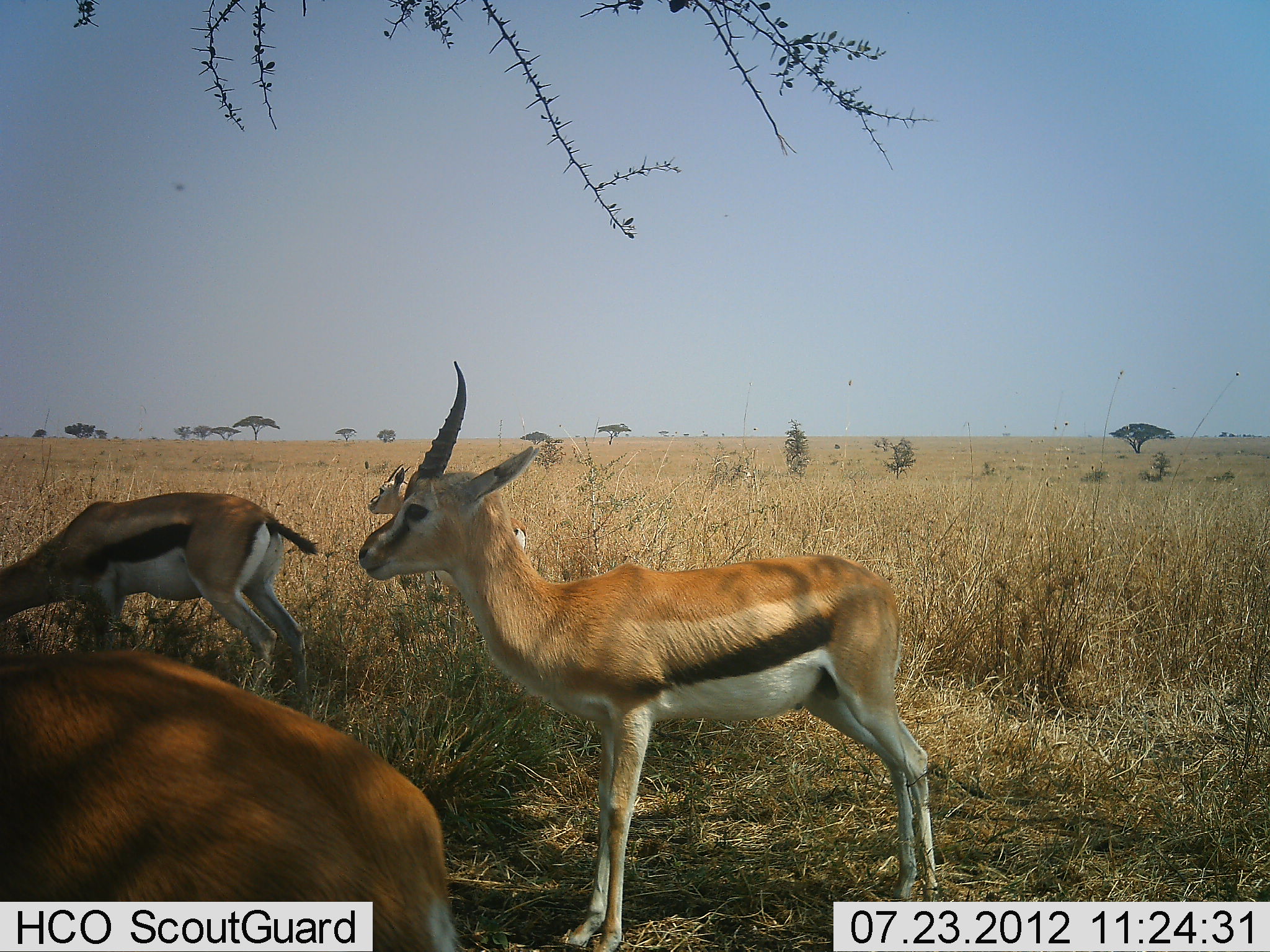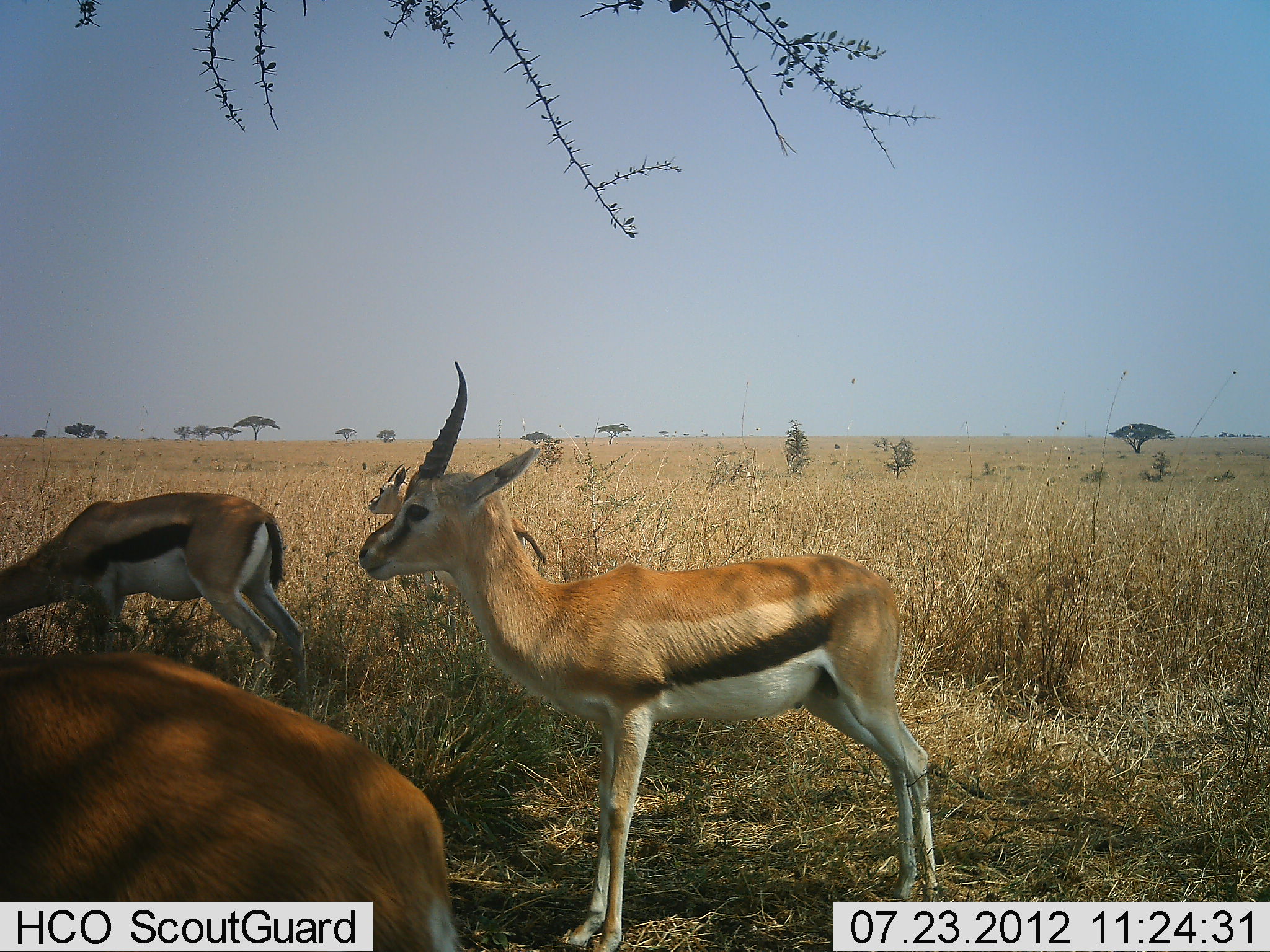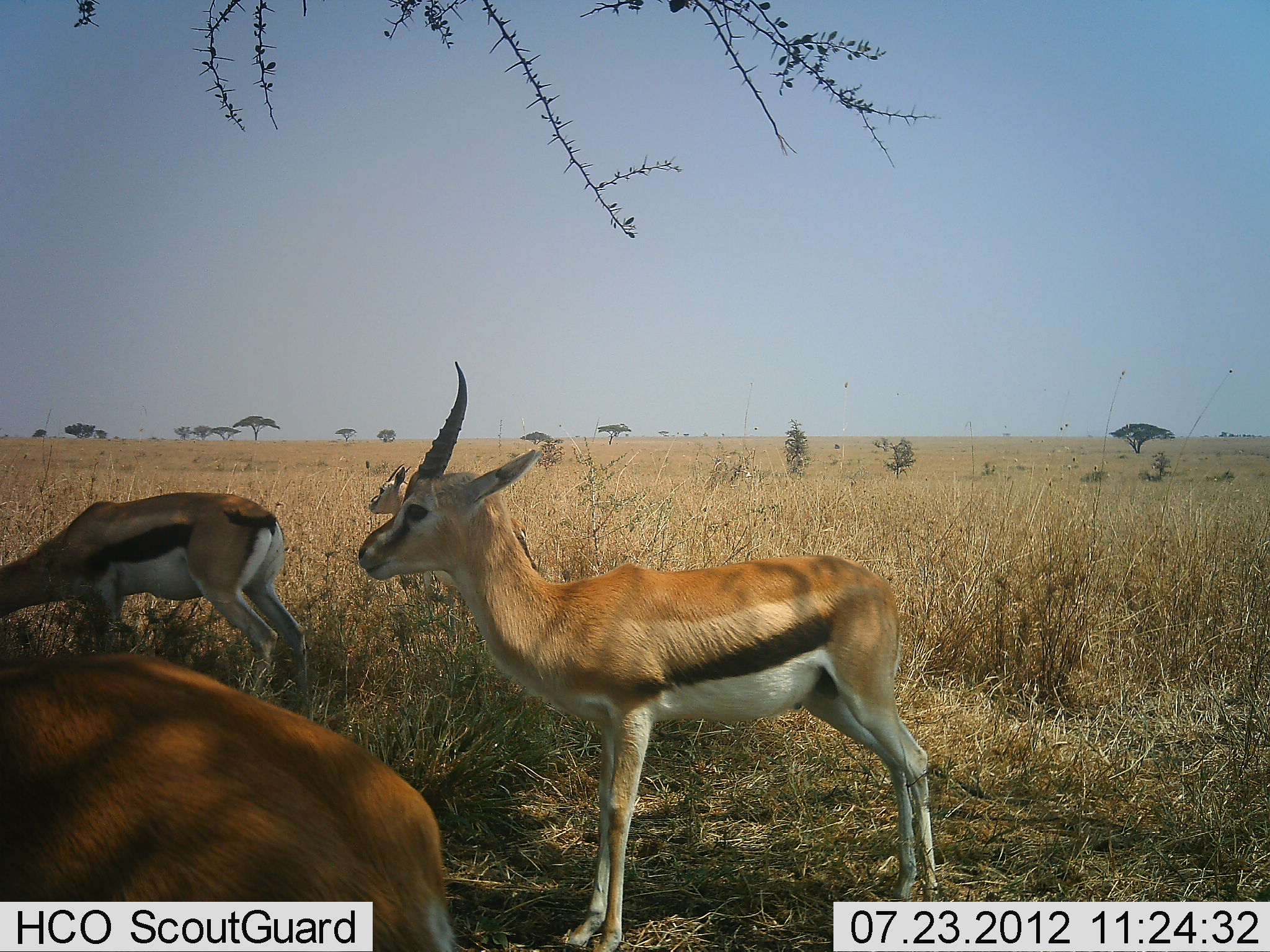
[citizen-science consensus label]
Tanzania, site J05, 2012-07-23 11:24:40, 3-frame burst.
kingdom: Animalia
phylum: Chordata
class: Mammalia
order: Artiodactyla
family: Bovidae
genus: Eudorcas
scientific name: Eudorcas thomsonii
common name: thomson's gazelle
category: gazellethomsons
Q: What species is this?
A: Gazellethomsons (thomson's gazelle) (Eudorcas thomsonii).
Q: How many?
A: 4.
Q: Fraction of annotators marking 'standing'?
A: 100%.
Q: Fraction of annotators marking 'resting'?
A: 20%.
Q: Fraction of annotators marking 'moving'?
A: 0%.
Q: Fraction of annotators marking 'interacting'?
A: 0%.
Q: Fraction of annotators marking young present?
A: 0%.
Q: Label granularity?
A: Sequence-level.